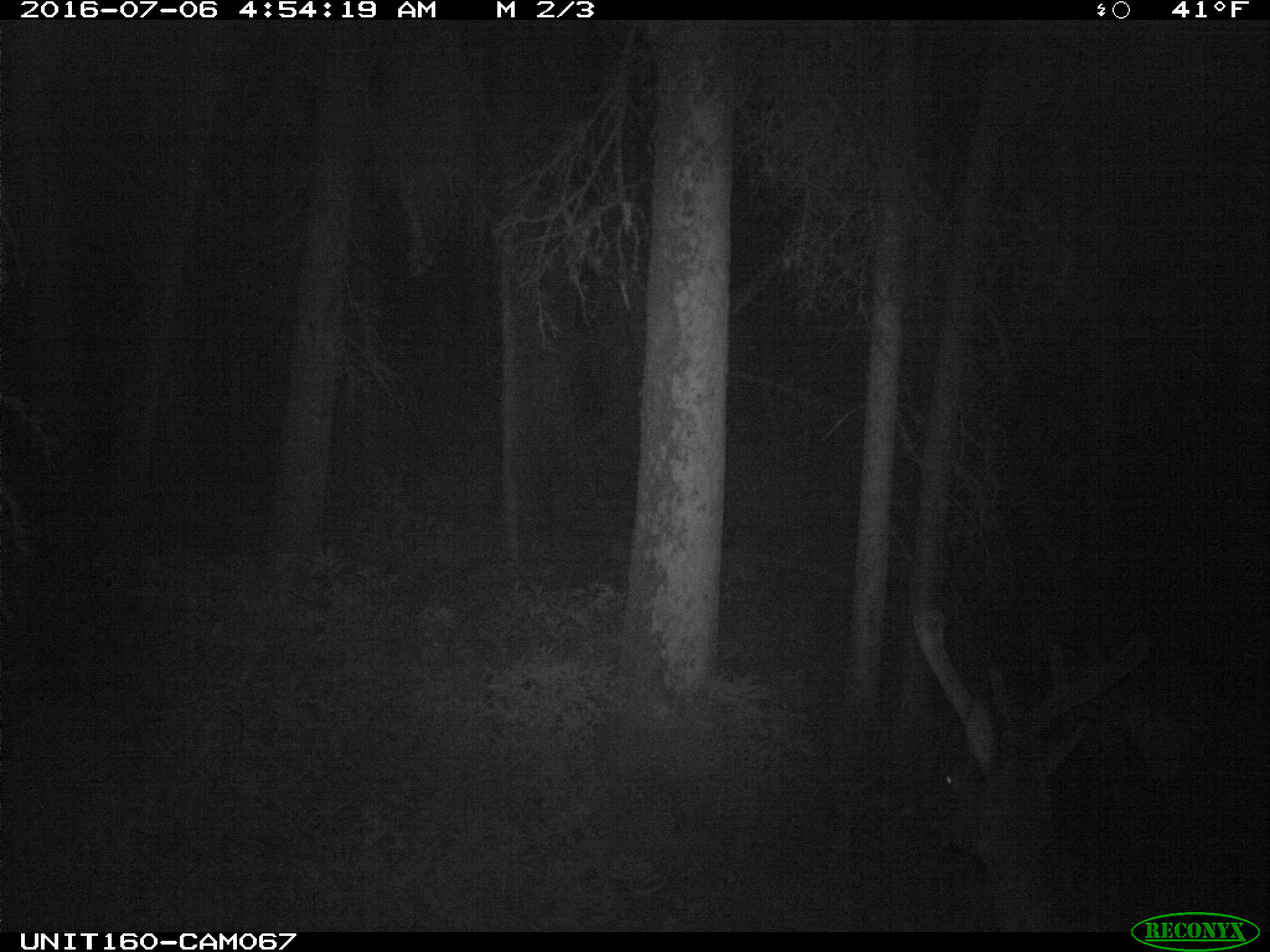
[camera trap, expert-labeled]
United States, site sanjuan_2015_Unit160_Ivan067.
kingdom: Animalia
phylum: Chordata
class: Mammalia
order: Artiodactyla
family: Cervidae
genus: Cervus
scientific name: Cervus elaphus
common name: red deer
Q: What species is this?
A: Cervus elaphus (red deer).